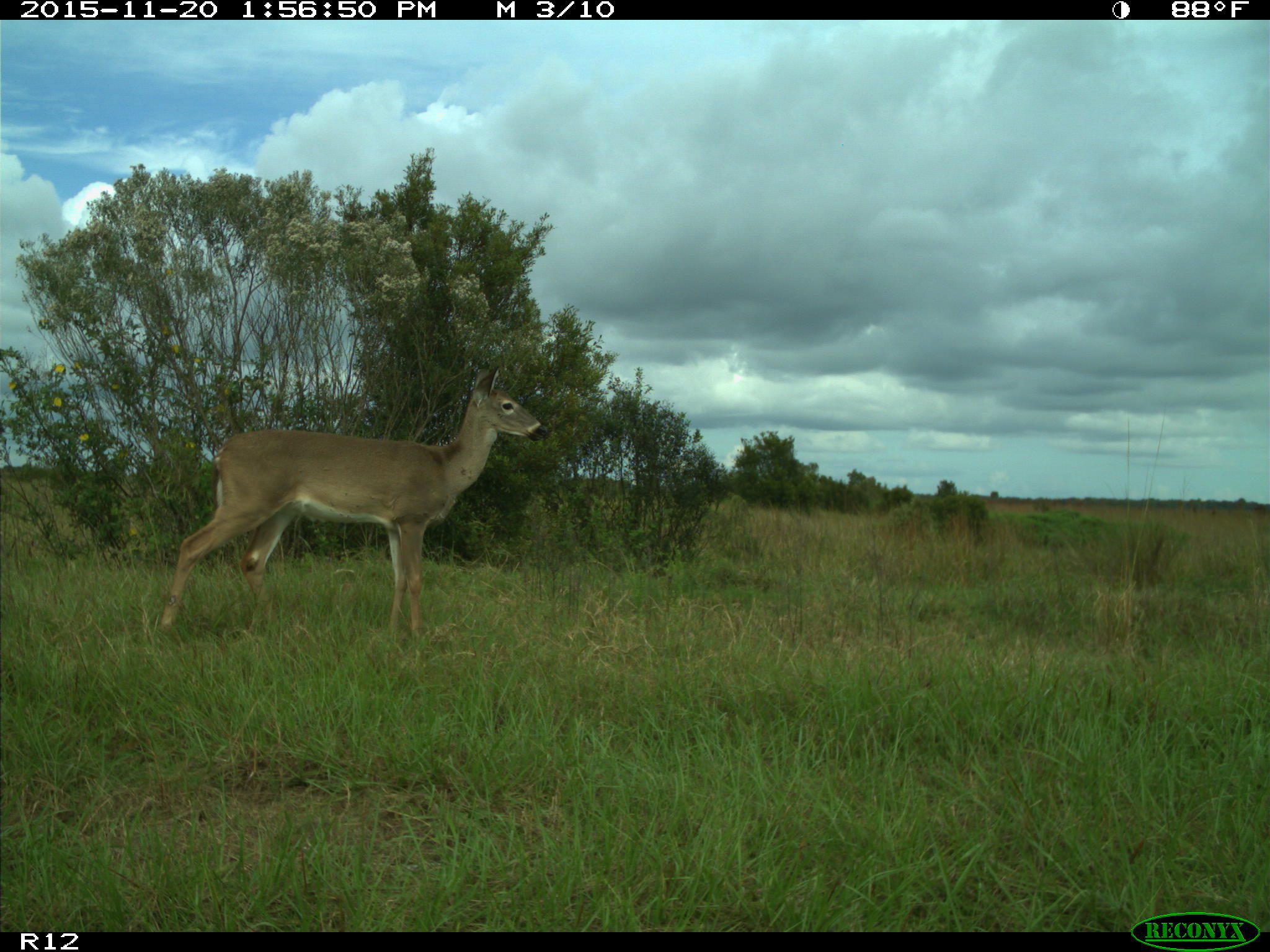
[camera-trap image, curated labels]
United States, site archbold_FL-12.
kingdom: Animalia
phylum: Chordata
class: Mammalia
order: Artiodactyla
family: Cervidae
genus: Odocoileus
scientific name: Odocoileus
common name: deer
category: unidentified deer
Unidentified deer (deer) (Odocoileus).